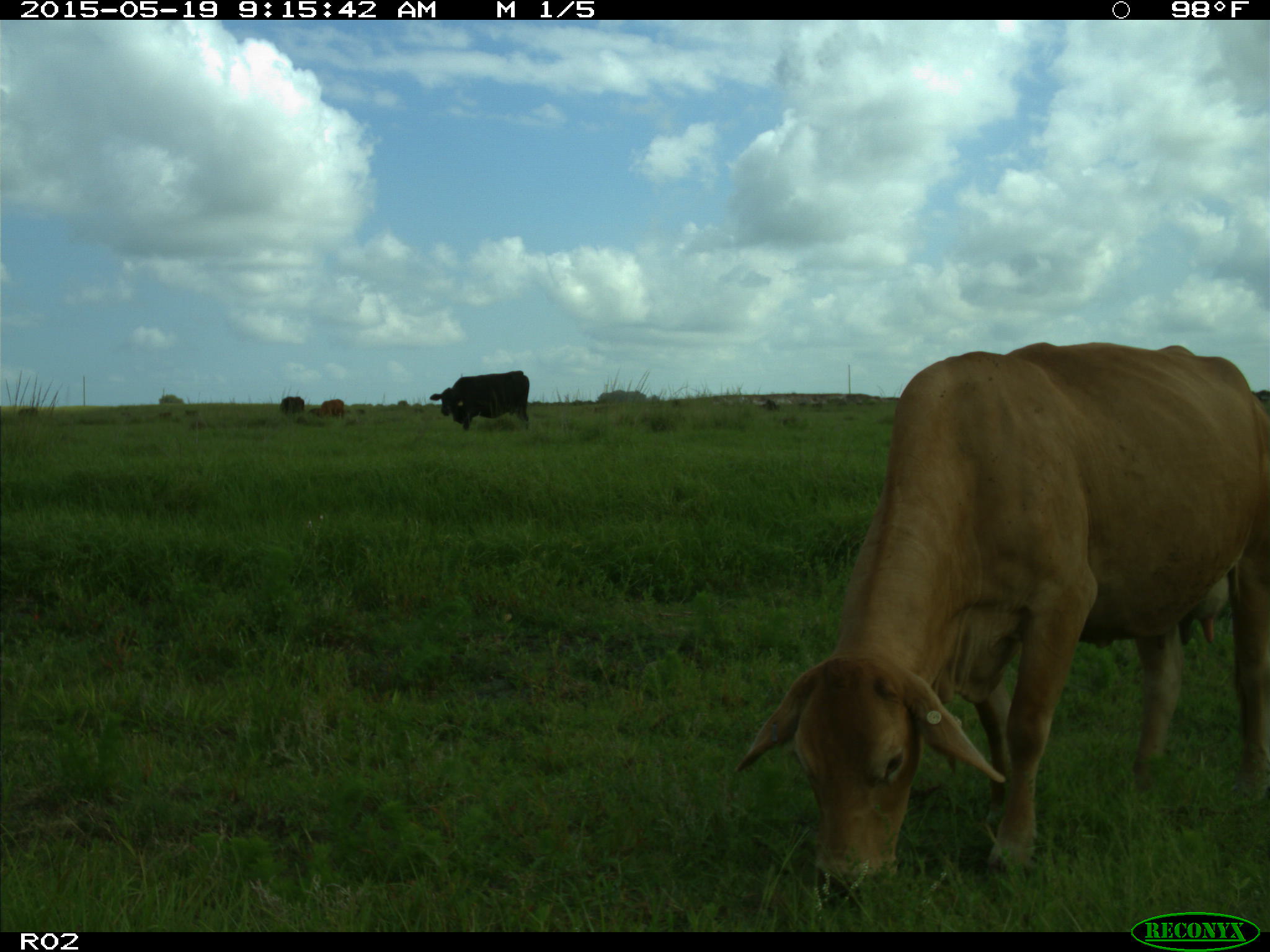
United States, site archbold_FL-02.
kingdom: Animalia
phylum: Chordata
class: Mammalia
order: Artiodactyla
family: Bovidae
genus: Bos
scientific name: Bos taurus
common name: domestic cow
Bos taurus (domestic cow).